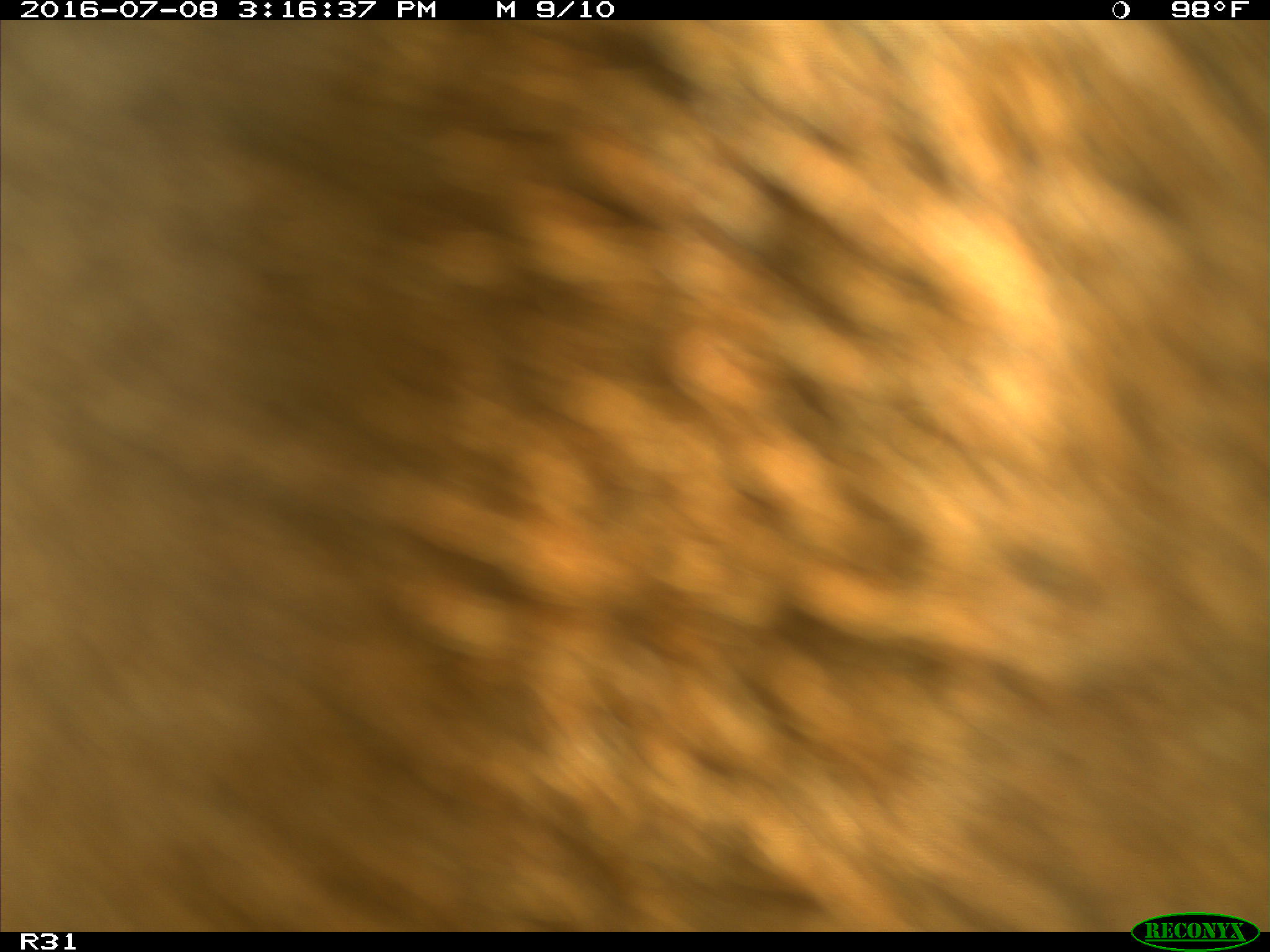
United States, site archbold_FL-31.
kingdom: Animalia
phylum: Chordata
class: Mammalia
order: Artiodactyla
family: Bovidae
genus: Bos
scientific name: Bos taurus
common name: domestic cow